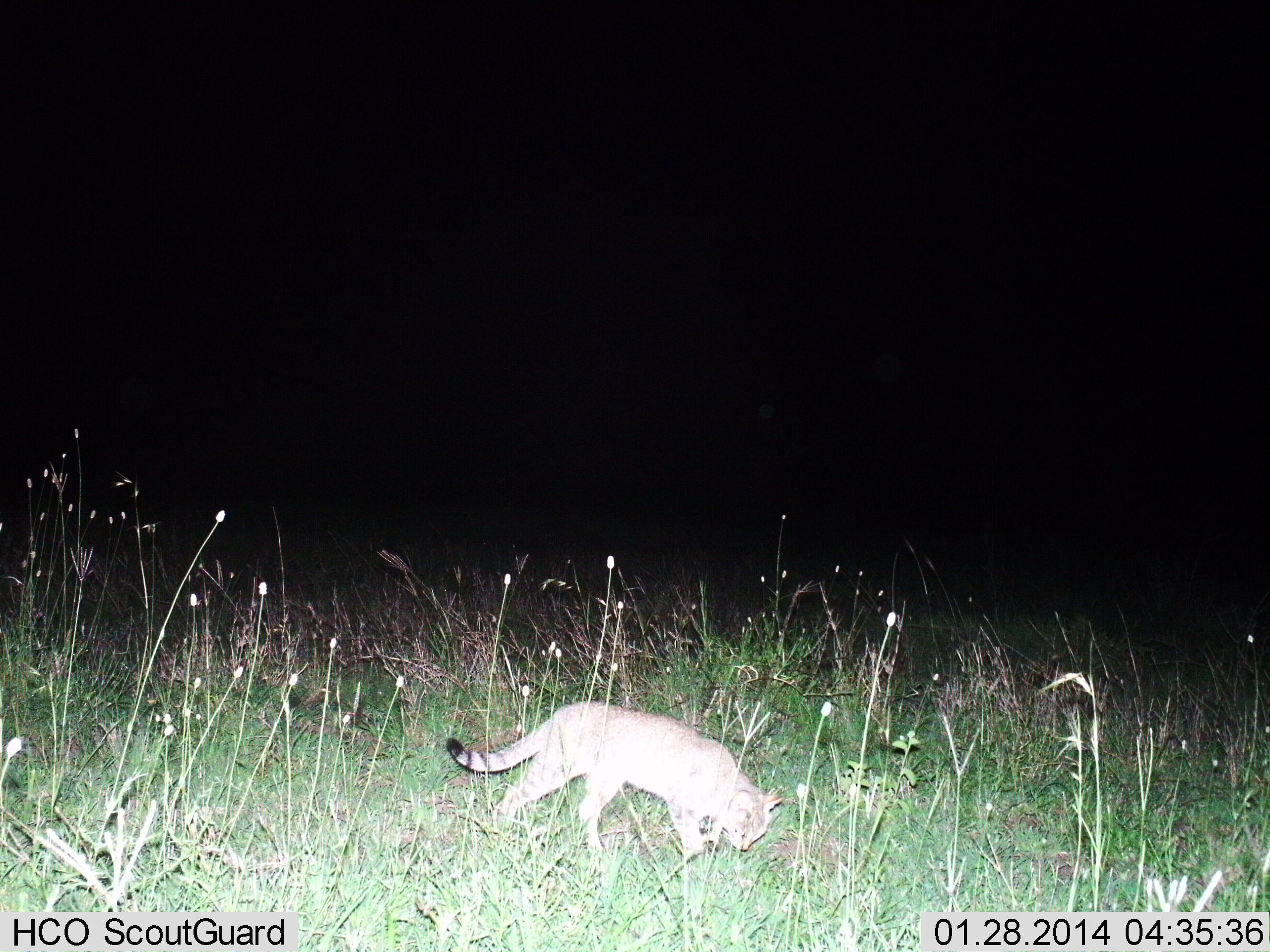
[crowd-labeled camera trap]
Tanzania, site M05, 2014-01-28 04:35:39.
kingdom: Animalia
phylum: Chordata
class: Mammalia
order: Carnivora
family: Felidae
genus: Felis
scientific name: Felis lybica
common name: african wild cat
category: wildcat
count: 1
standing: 20%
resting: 0%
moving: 80%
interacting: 0%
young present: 0%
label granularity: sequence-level